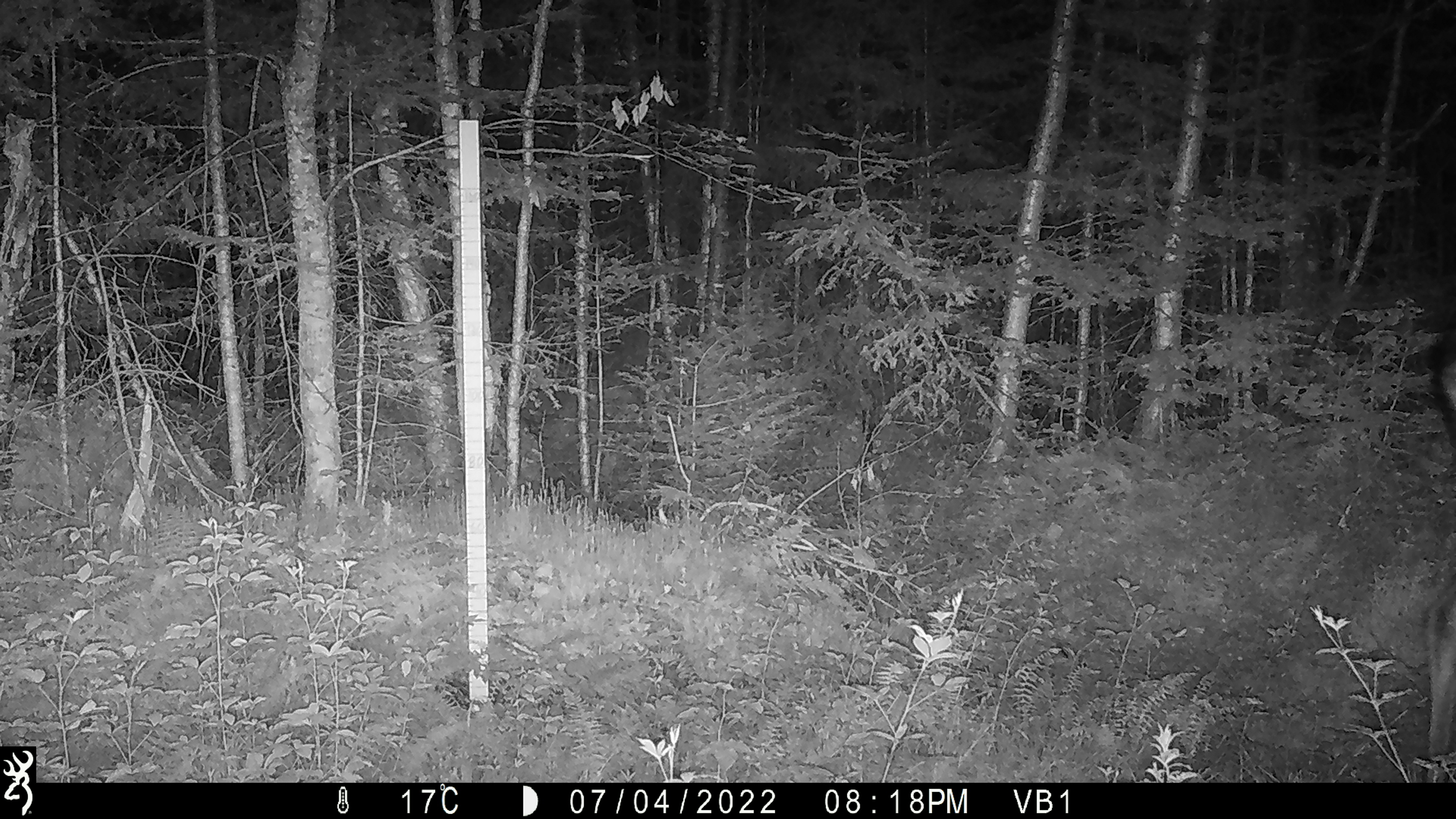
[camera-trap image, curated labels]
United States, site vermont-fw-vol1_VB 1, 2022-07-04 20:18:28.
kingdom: Animalia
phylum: Chordata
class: Mammalia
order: Artiodactyla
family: Cervidae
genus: Alces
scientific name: Alces alces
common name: moose